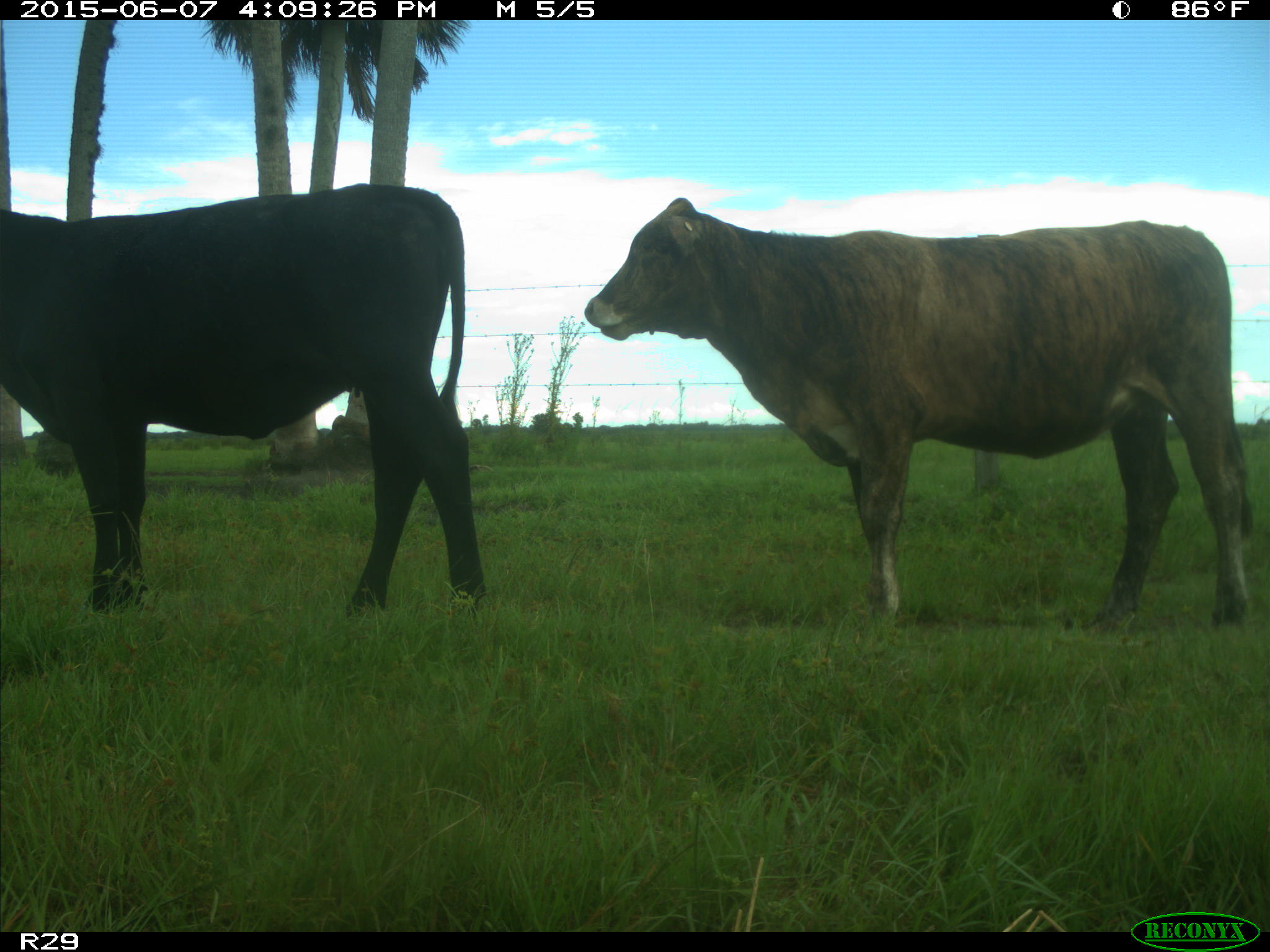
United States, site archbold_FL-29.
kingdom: Animalia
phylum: Chordata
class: Mammalia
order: Artiodactyla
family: Bovidae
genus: Bos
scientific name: Bos taurus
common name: domestic cow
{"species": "Bos taurus (domestic cow)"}